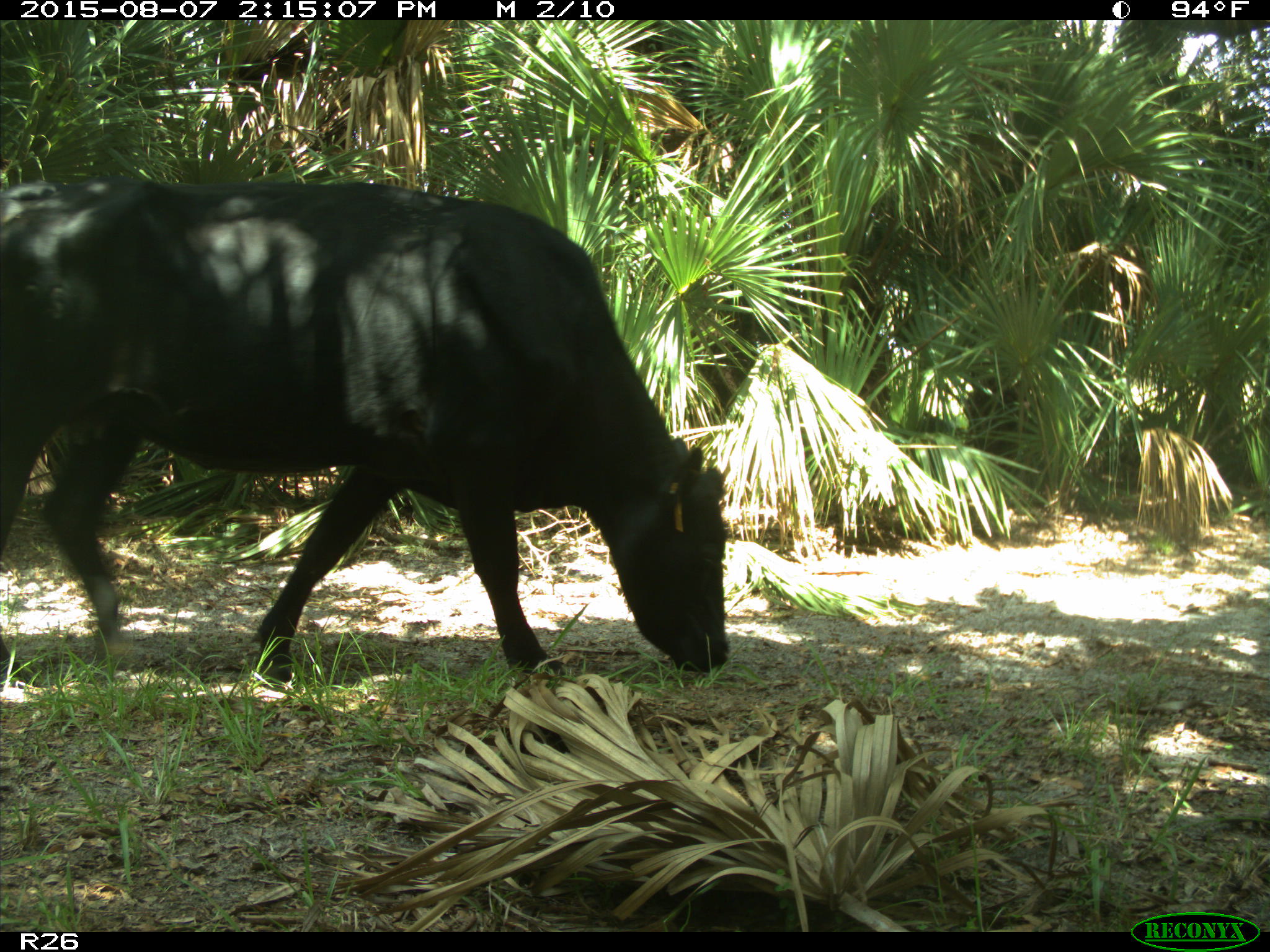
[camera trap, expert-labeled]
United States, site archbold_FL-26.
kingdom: Animalia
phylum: Chordata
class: Mammalia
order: Artiodactyla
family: Bovidae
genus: Bos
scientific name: Bos taurus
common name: domestic cow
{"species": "Bos taurus (domestic cow)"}